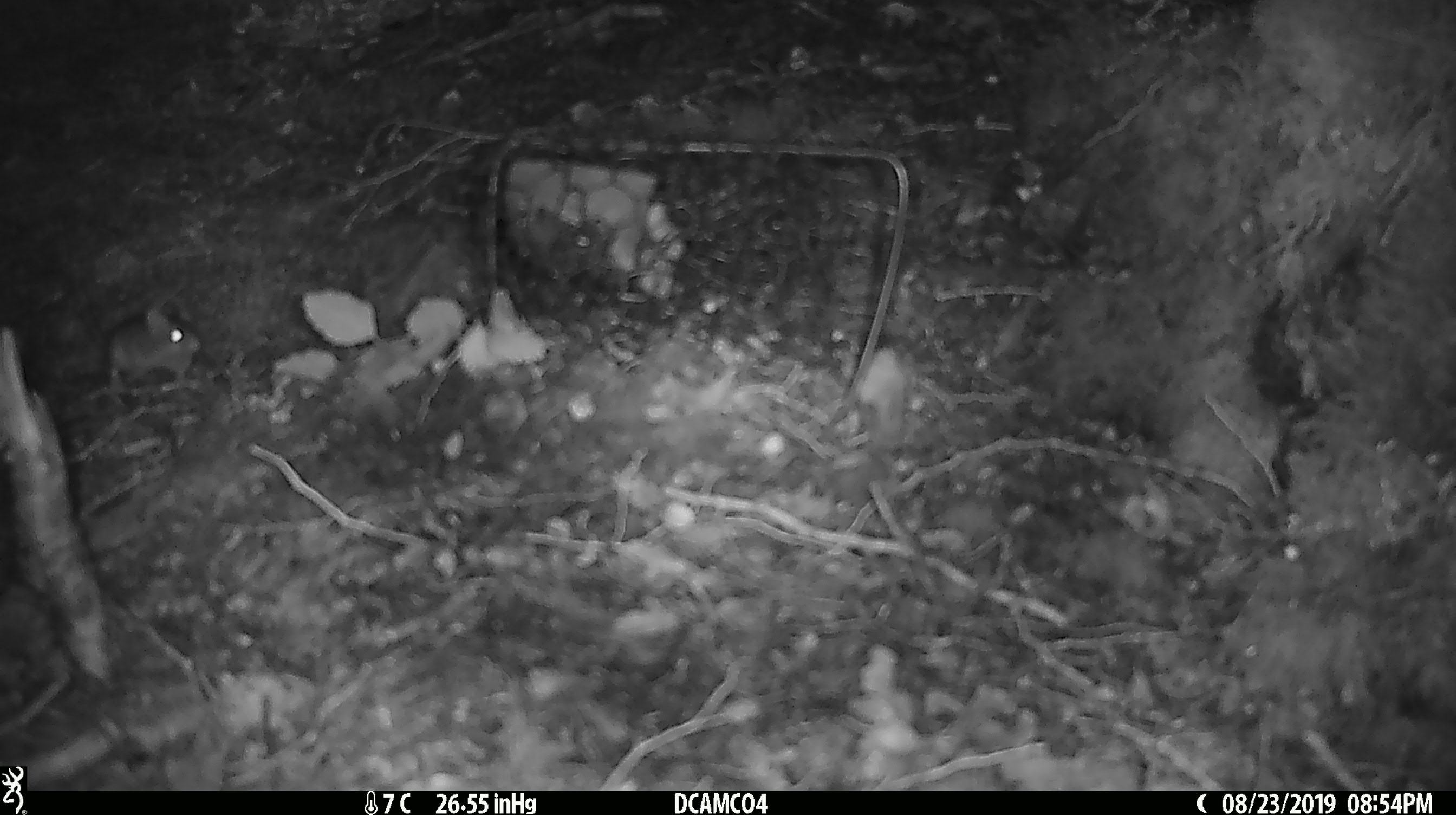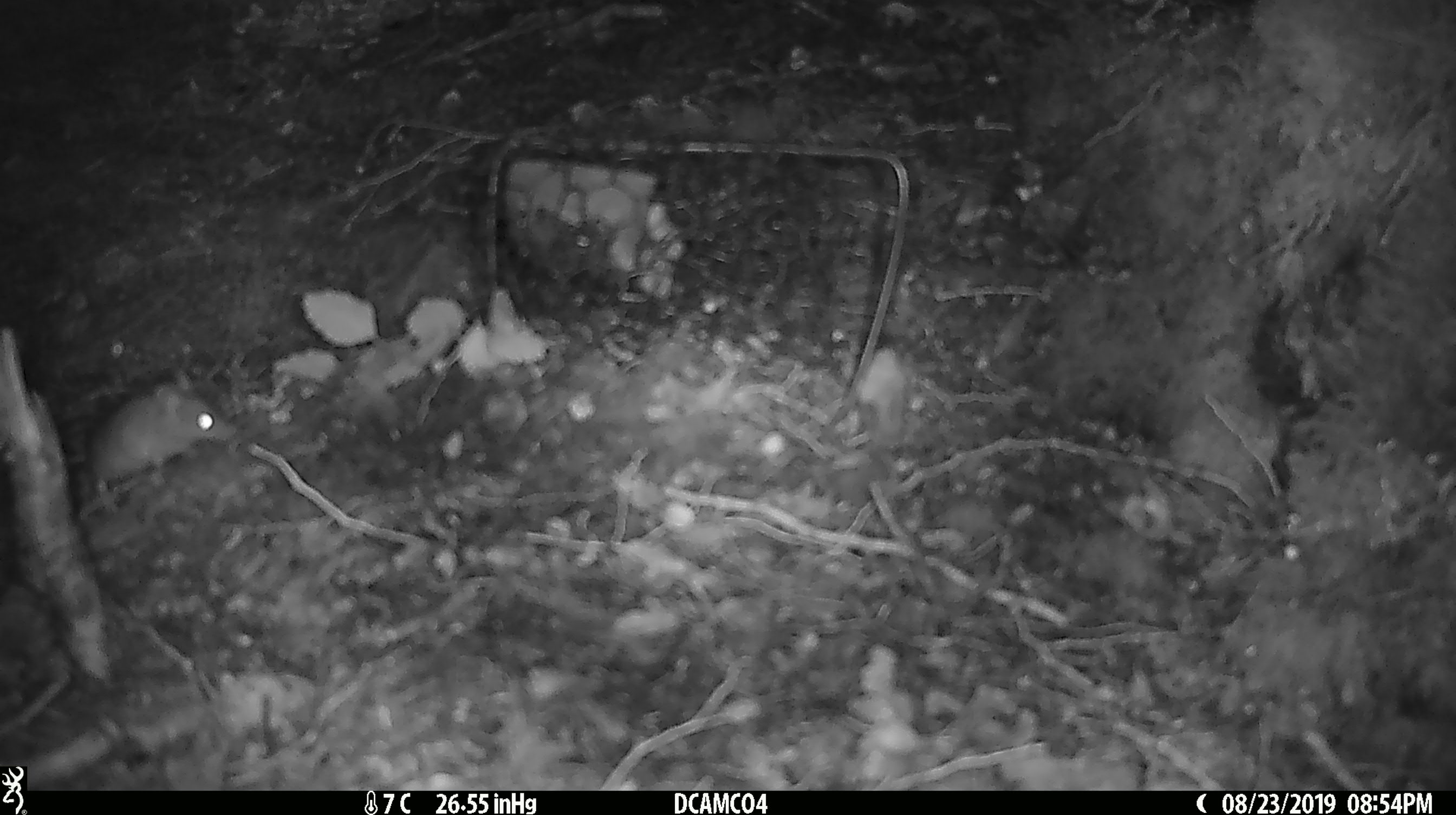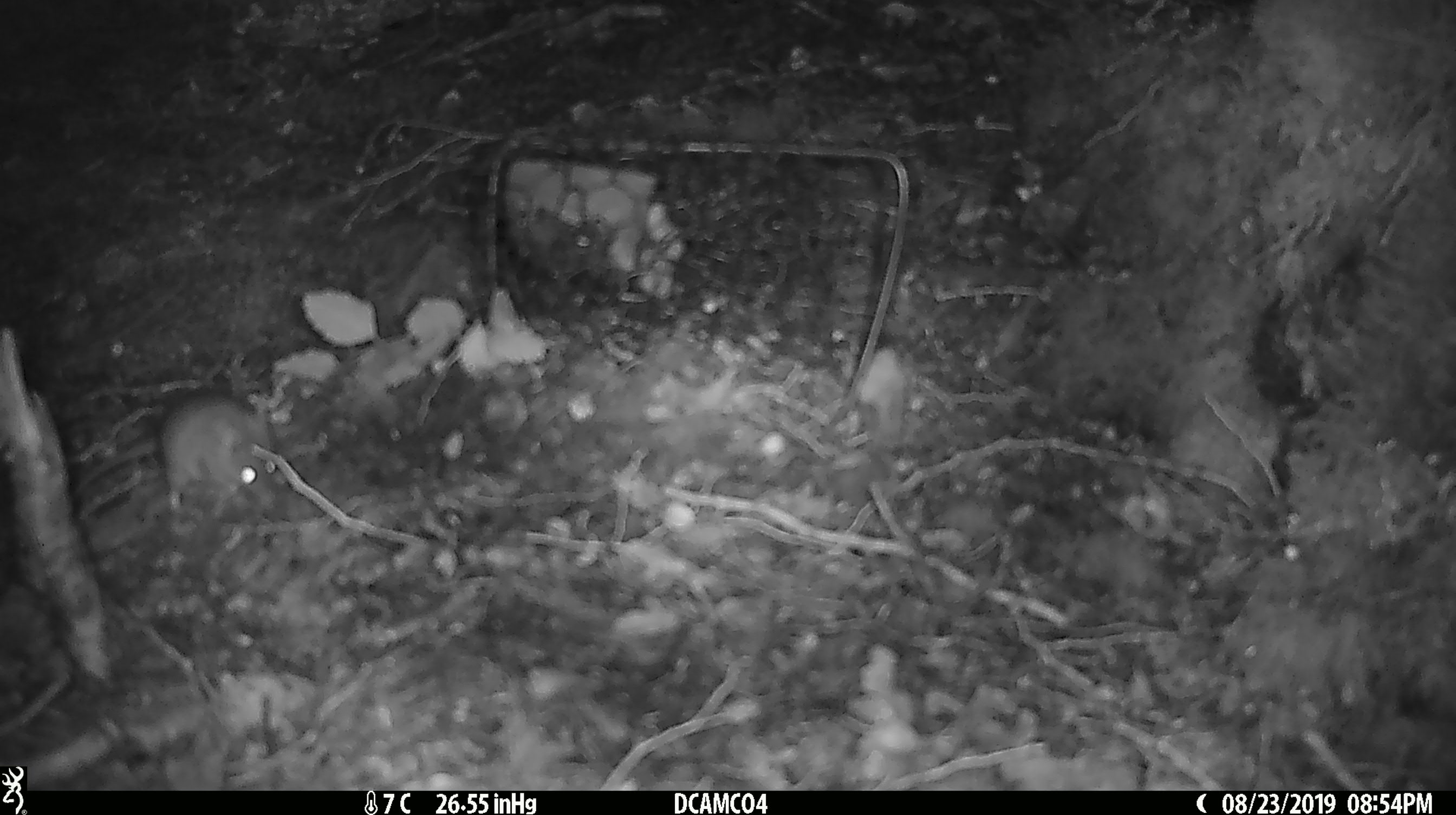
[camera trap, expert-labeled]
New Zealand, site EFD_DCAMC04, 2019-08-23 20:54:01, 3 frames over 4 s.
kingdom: Animalia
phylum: Chordata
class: Mammalia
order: Rodentia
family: Muridae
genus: Mus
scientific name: Mus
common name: mouse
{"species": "mouse (Mus)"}